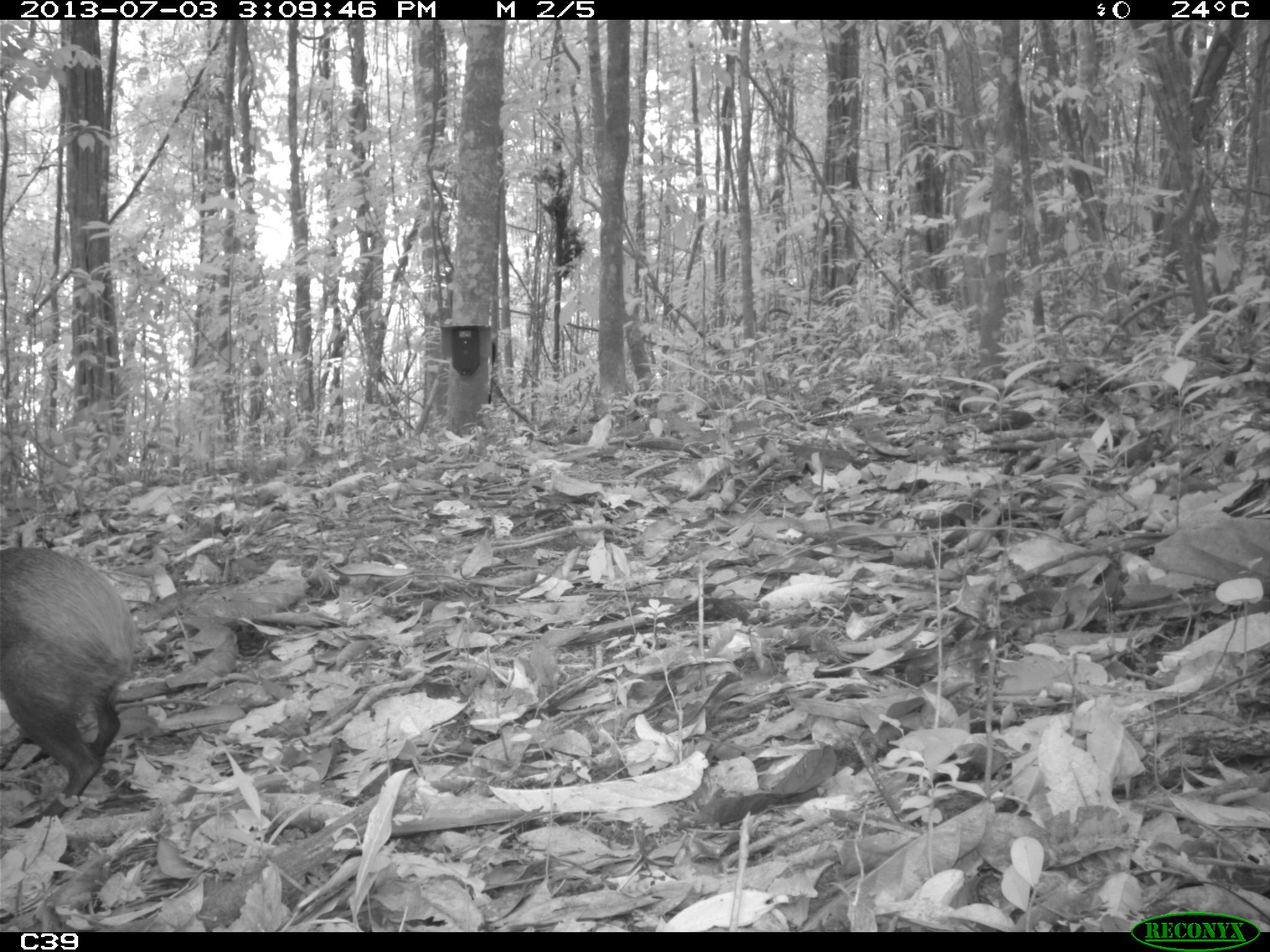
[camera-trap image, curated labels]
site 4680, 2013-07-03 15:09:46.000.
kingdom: Animalia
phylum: Chordata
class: Mammalia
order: Rodentia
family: Dasyproctidae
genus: Dasyprocta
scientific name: Dasyprocta leporina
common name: red-rumped agouti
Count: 1.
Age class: adult.